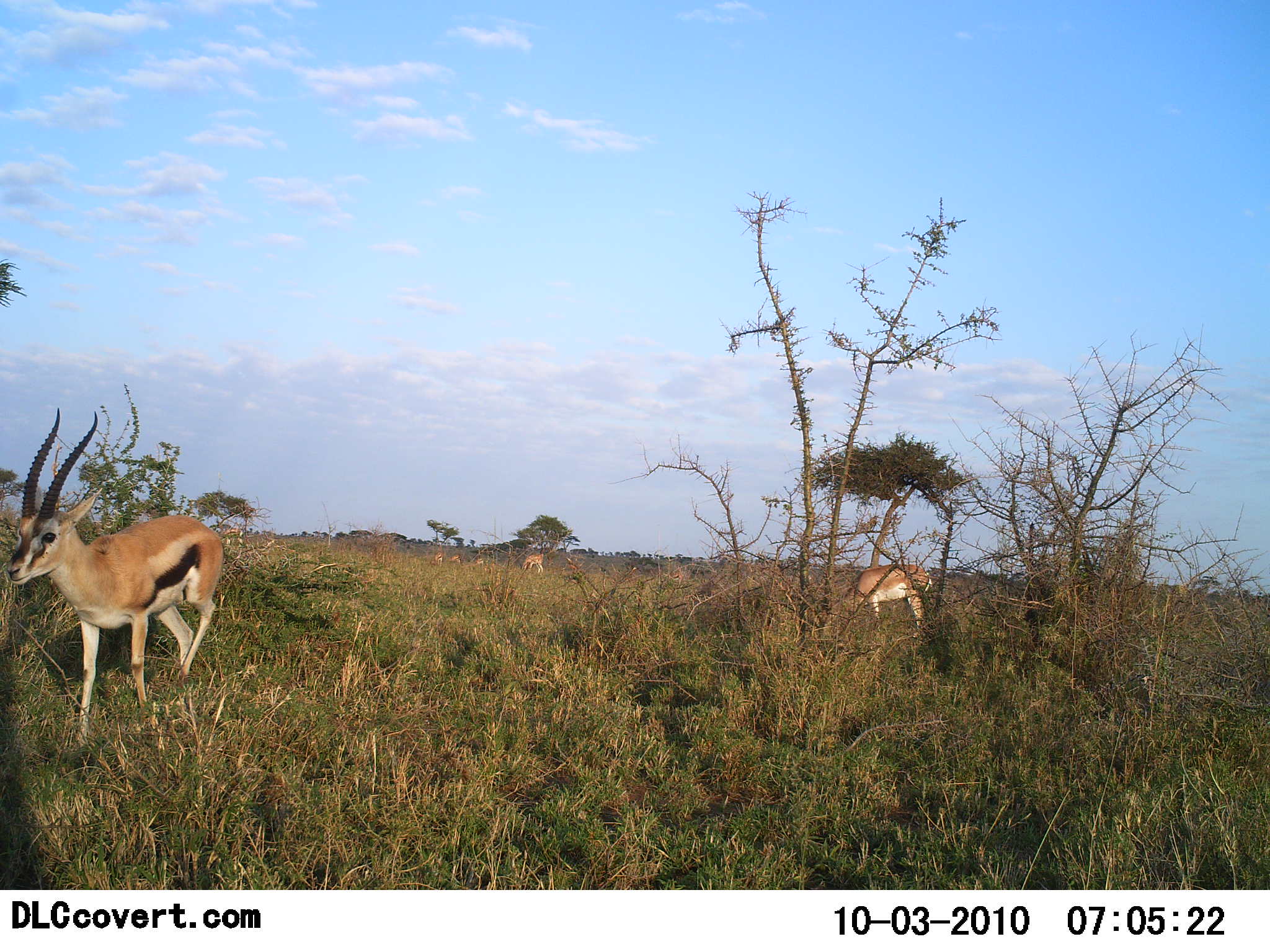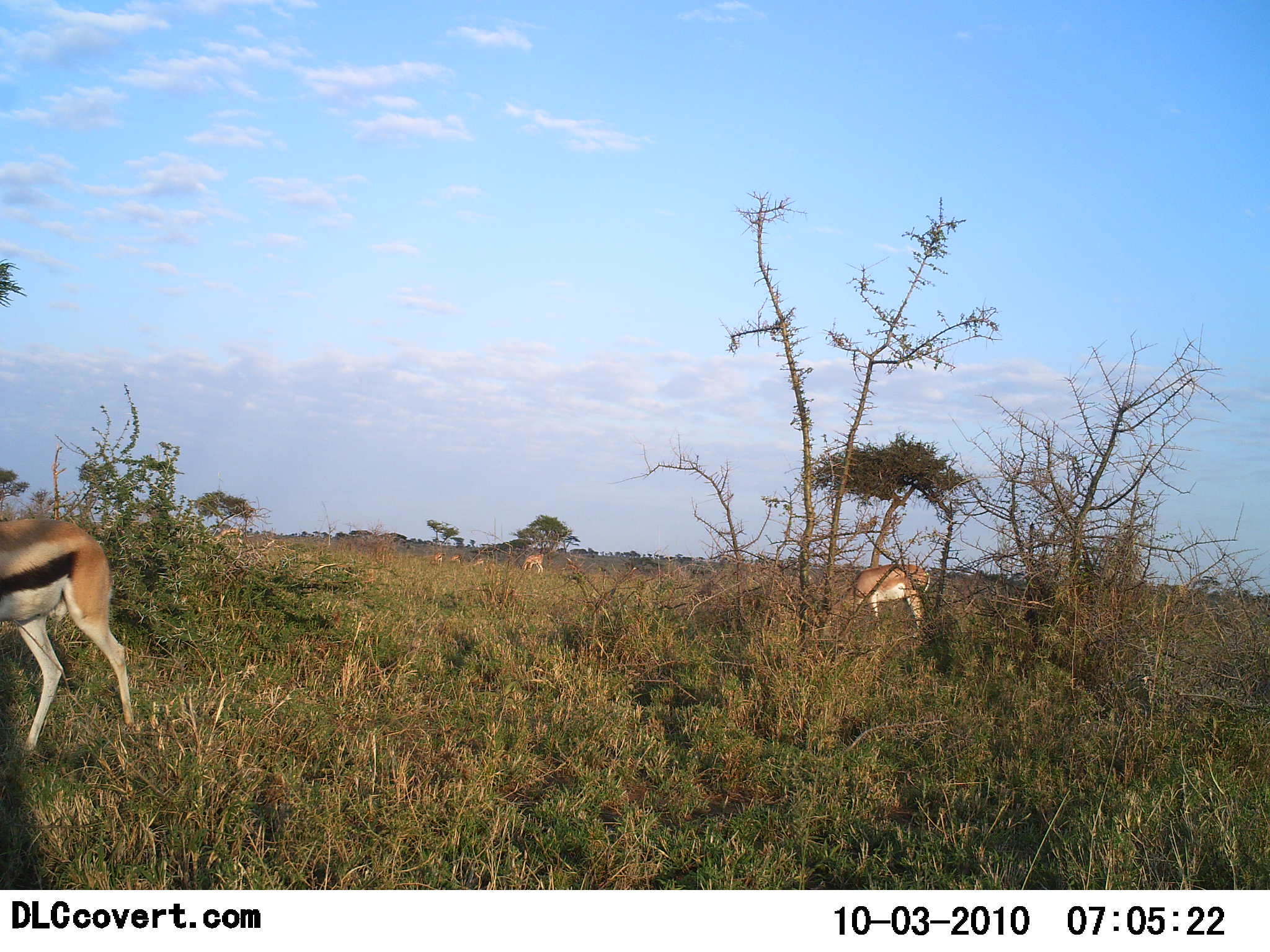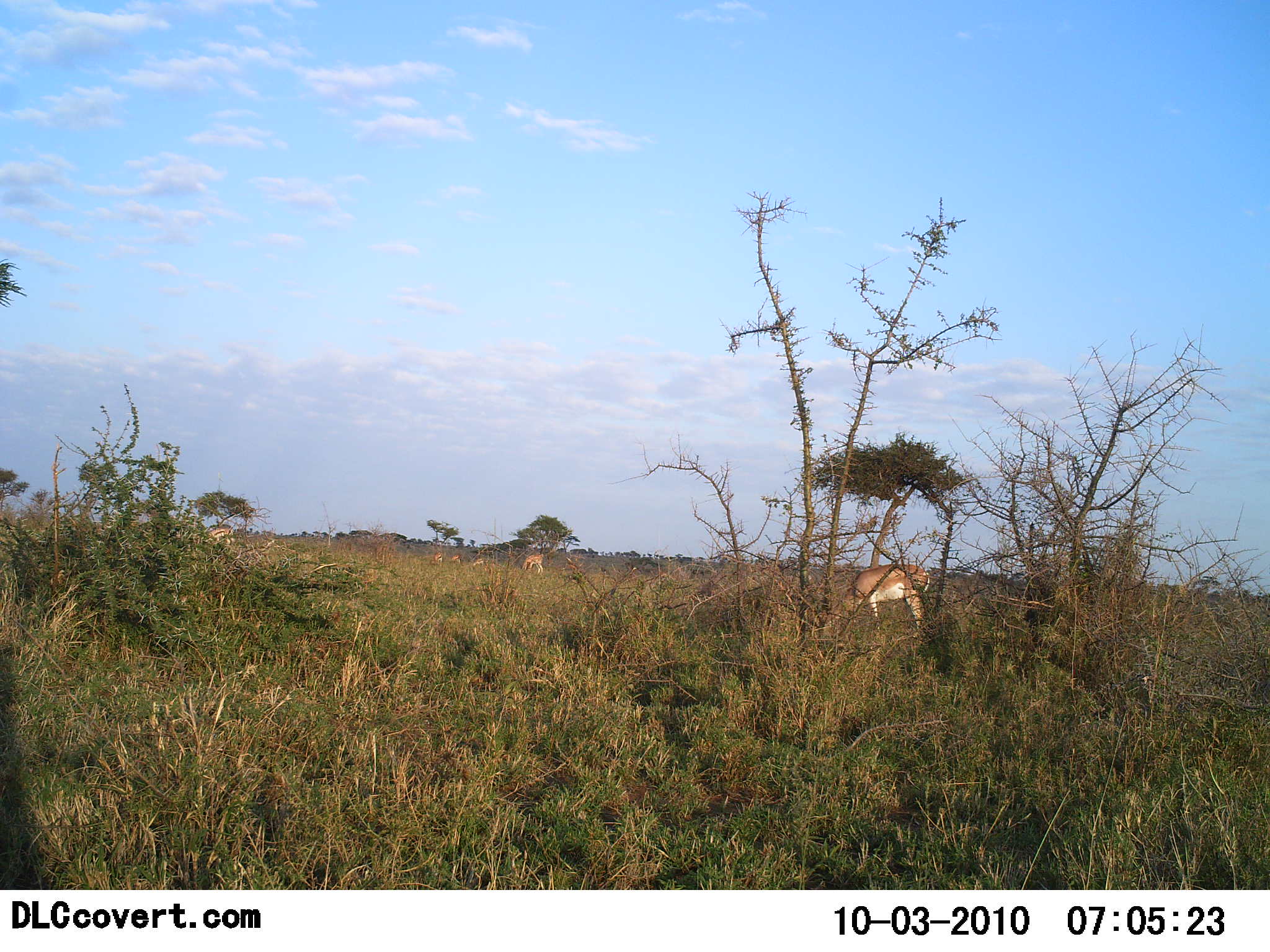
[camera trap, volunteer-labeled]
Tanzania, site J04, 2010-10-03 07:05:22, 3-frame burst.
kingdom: Animalia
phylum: Chordata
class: Mammalia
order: Artiodactyla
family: Bovidae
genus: Nanger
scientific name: Nanger granti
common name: grant's gazelle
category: gazellegrants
Gazellegrants (grant's gazelle) (Nanger granti), count 2. Behavior (volunteer vote fractions): standing 50%, resting 0%, moving 6%, interacting 0%. Young present (vote fraction): 0%. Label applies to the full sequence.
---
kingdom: Animalia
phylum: Chordata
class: Mammalia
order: Artiodactyla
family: Bovidae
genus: Eudorcas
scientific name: Eudorcas thomsonii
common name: thomson's gazelle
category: gazellethomsons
Gazellethomsons (thomson's gazelle) (Eudorcas thomsonii), count 1. Behavior (volunteer vote fractions): standing 8%, resting 0%, moving 84%, interacting 0%. Young present (vote fraction): 0%. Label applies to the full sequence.